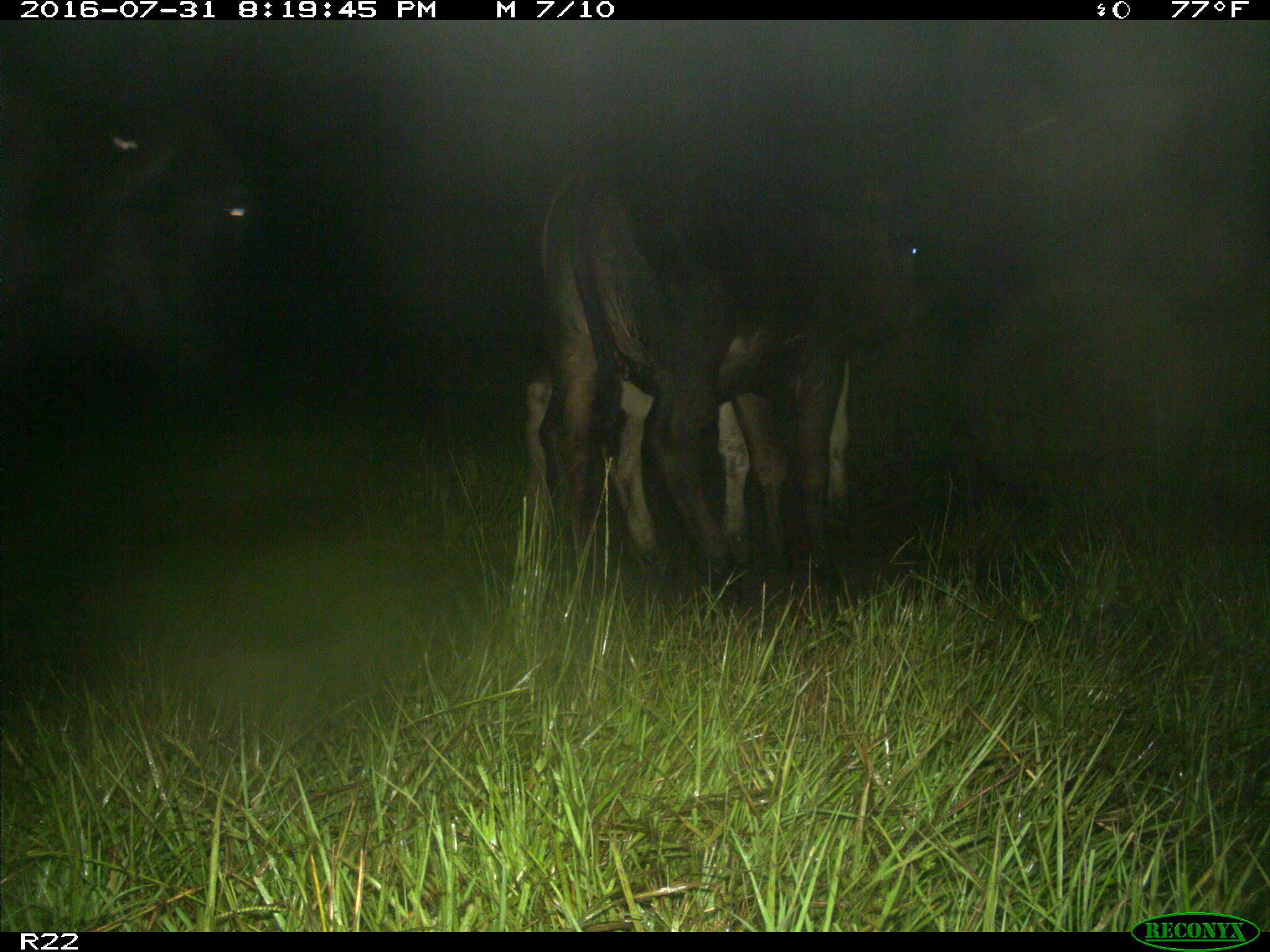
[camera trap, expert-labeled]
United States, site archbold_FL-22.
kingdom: Animalia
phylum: Chordata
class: Mammalia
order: Artiodactyla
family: Bovidae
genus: Bos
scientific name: Bos taurus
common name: domestic cow